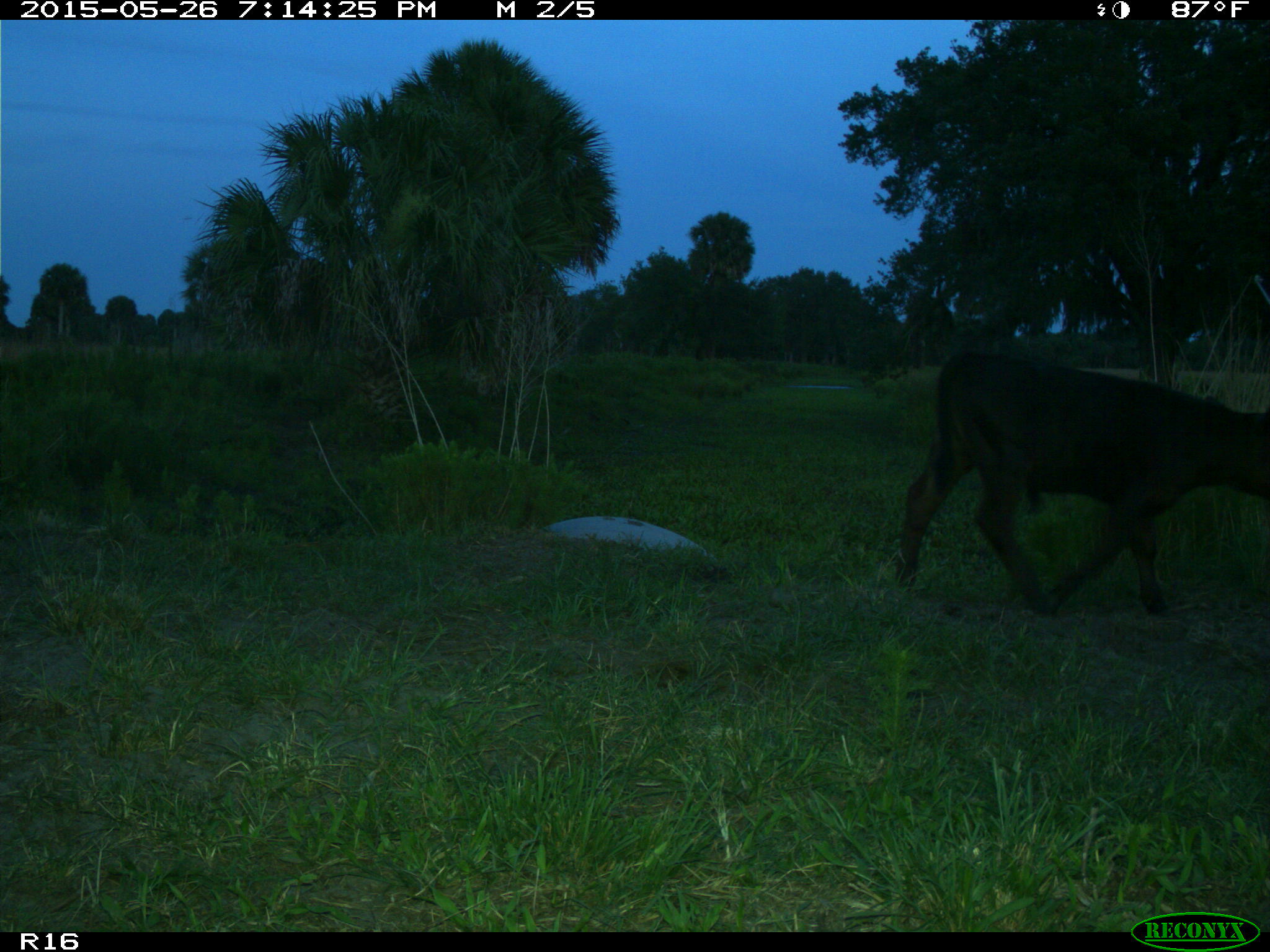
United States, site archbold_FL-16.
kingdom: Animalia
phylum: Chordata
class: Mammalia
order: Artiodactyla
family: Bovidae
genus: Bos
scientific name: Bos taurus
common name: domestic cow